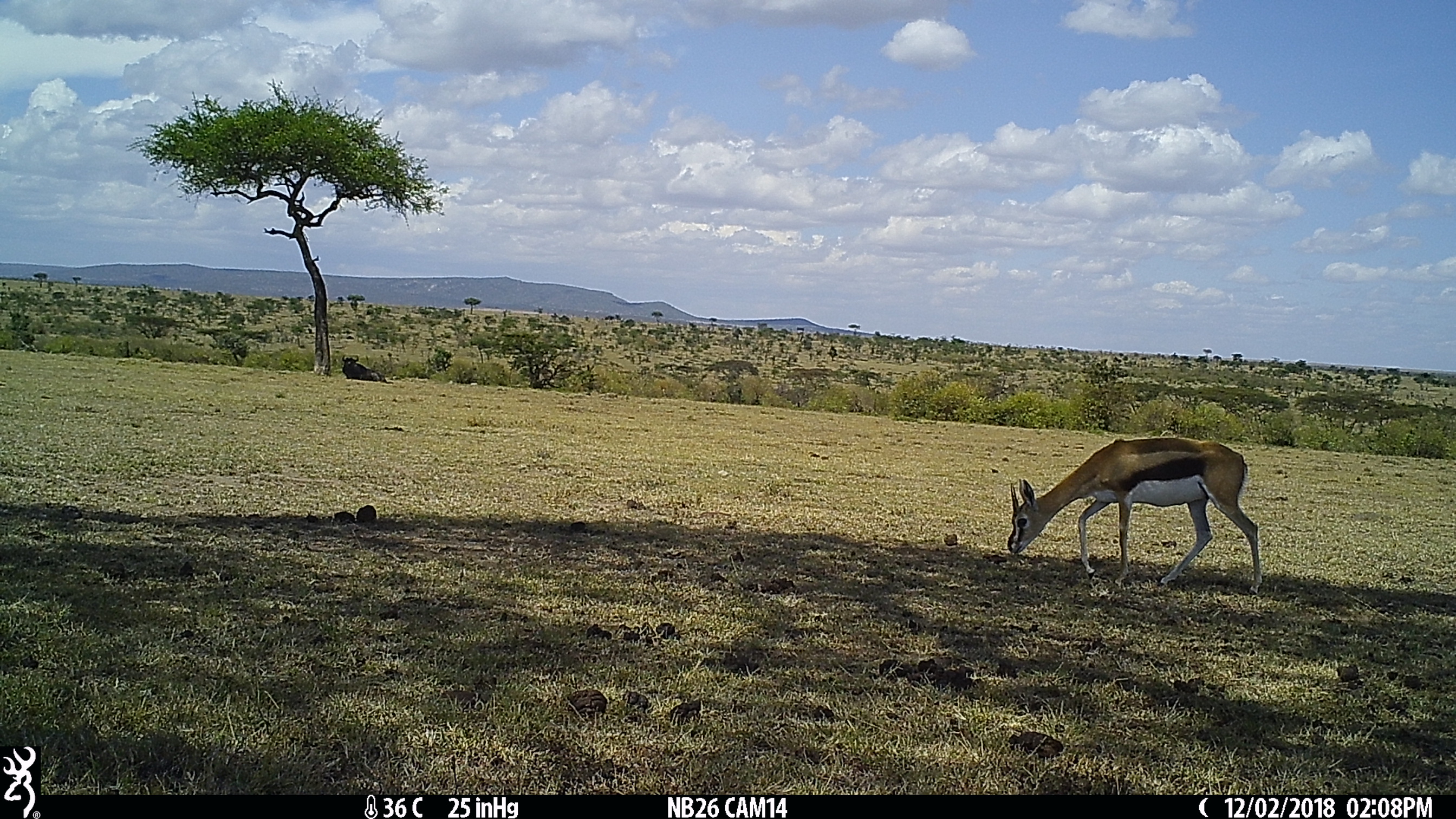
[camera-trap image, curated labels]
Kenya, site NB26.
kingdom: Animalia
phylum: Chordata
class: Mammalia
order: Artiodactyla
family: Bovidae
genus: Connochaetes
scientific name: Connochaetes taurinus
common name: blue wildebeest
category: wildebeest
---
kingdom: Animalia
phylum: Chordata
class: Mammalia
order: Artiodactyla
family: Bovidae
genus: Eudorcas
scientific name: Eudorcas thomsonii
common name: thomon's gazelle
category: gazelle thomsons